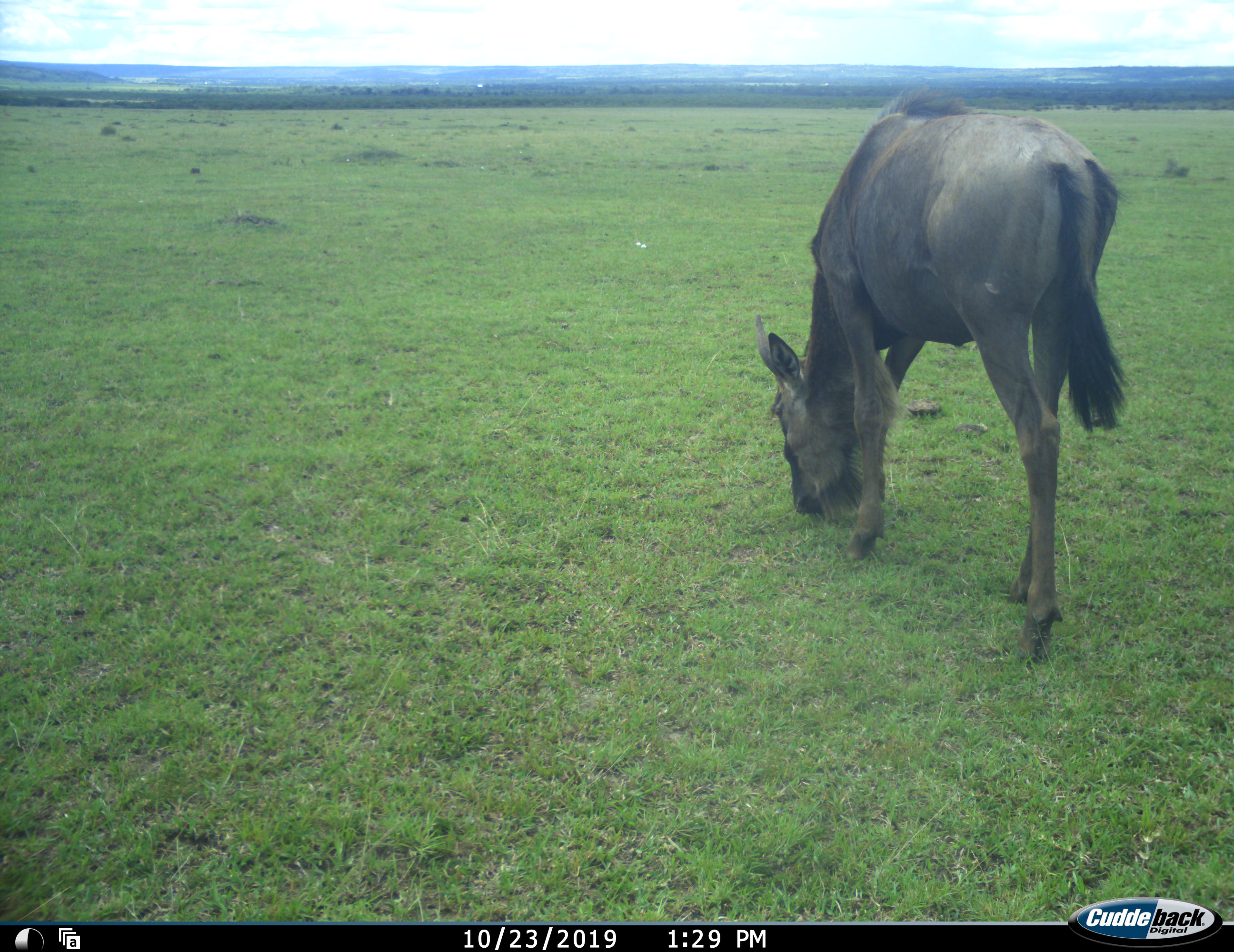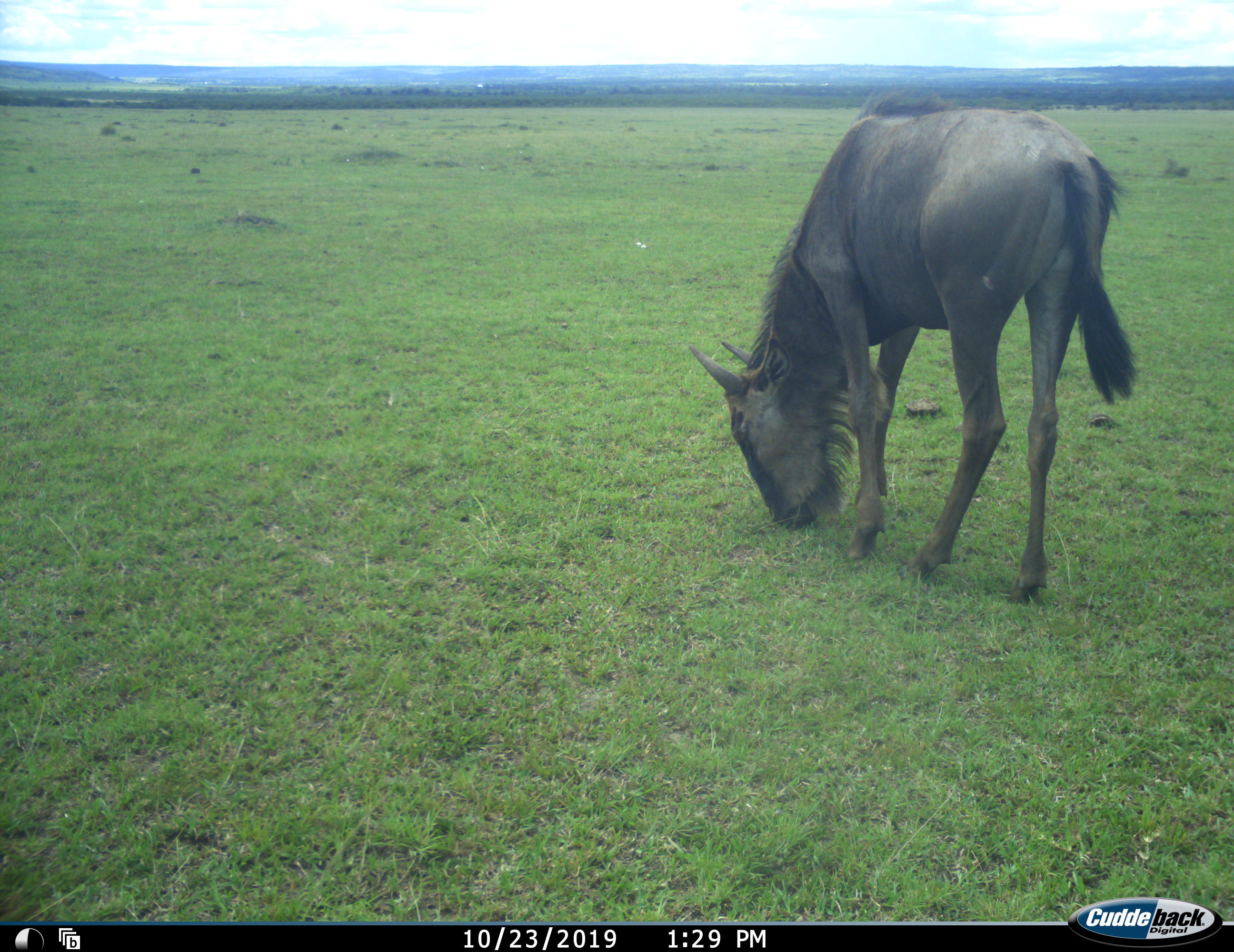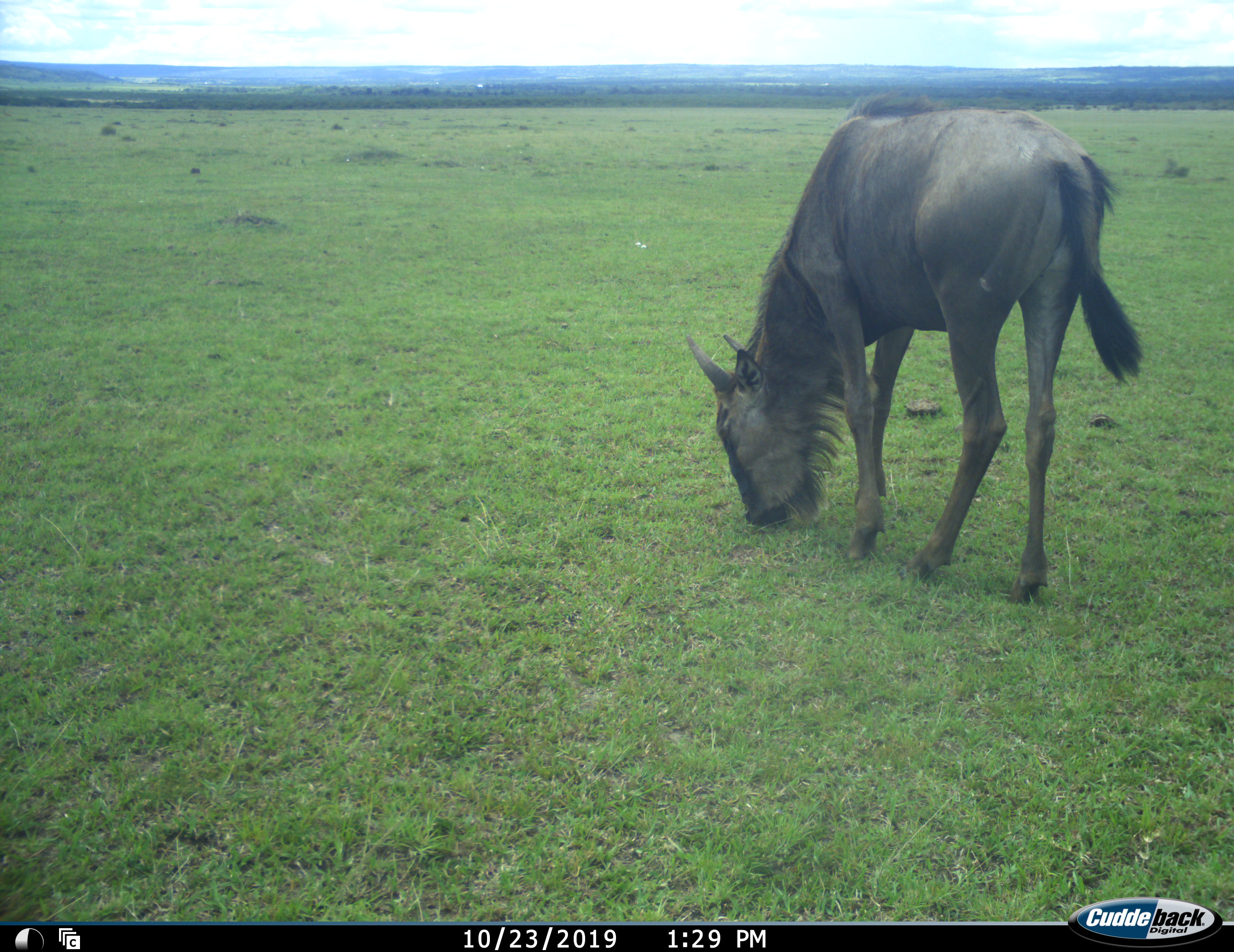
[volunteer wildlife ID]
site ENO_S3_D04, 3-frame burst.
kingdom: Animalia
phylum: Chordata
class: Mammalia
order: Artiodactyla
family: Bovidae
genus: Connochaetes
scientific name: Connochaetes taurinus taurinus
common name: blue wildebeest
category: wildebeestblue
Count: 1.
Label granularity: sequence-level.